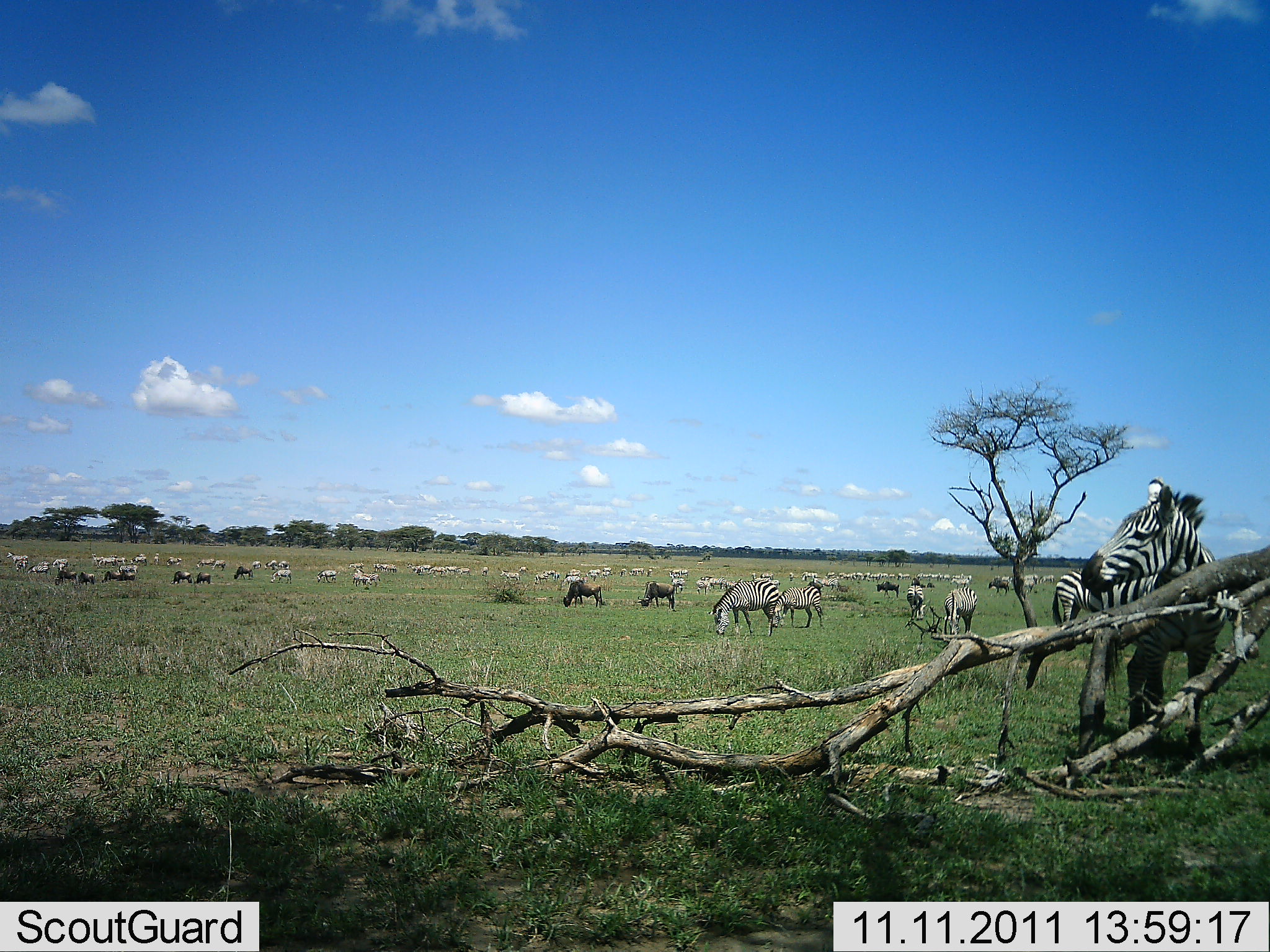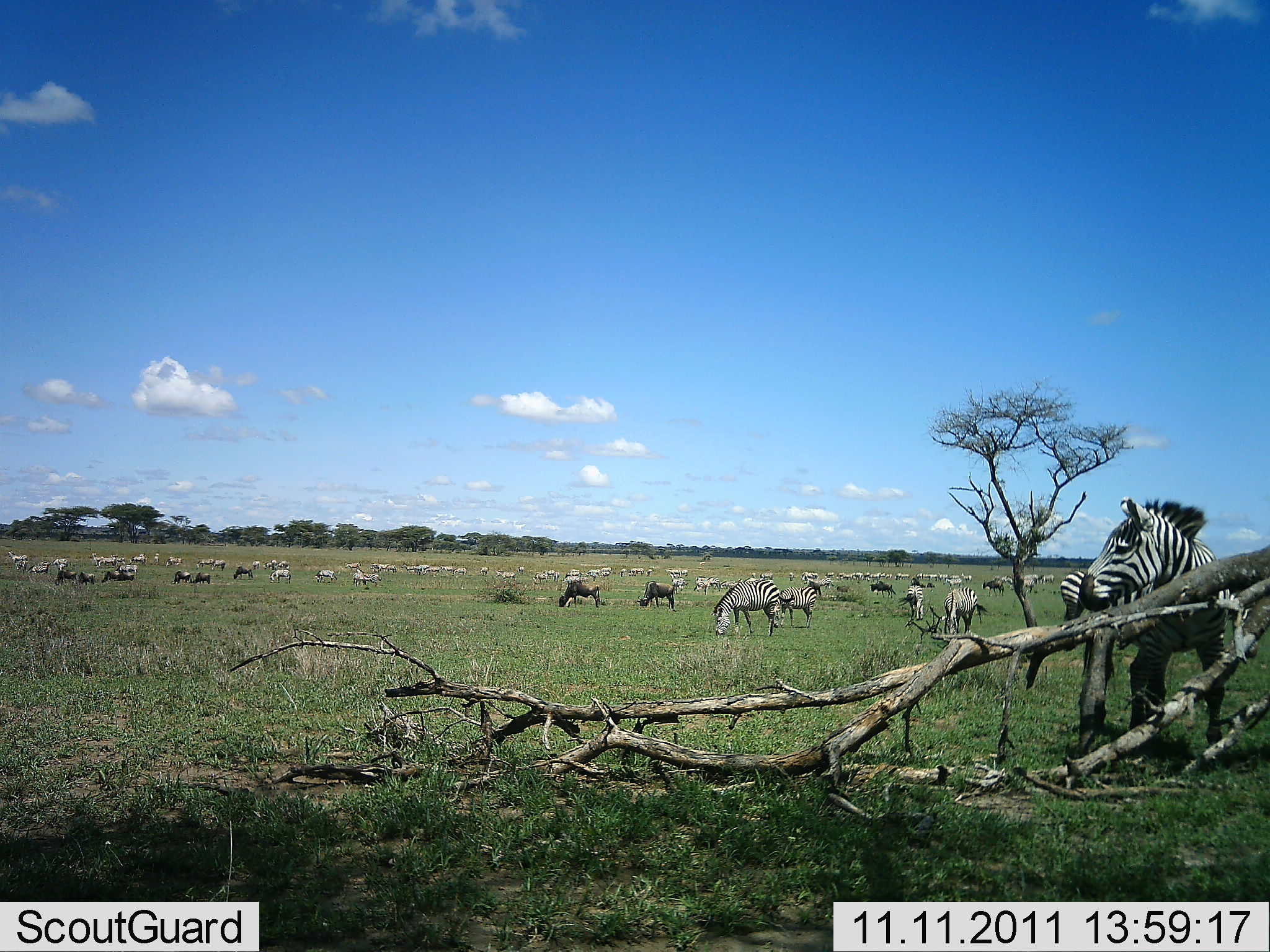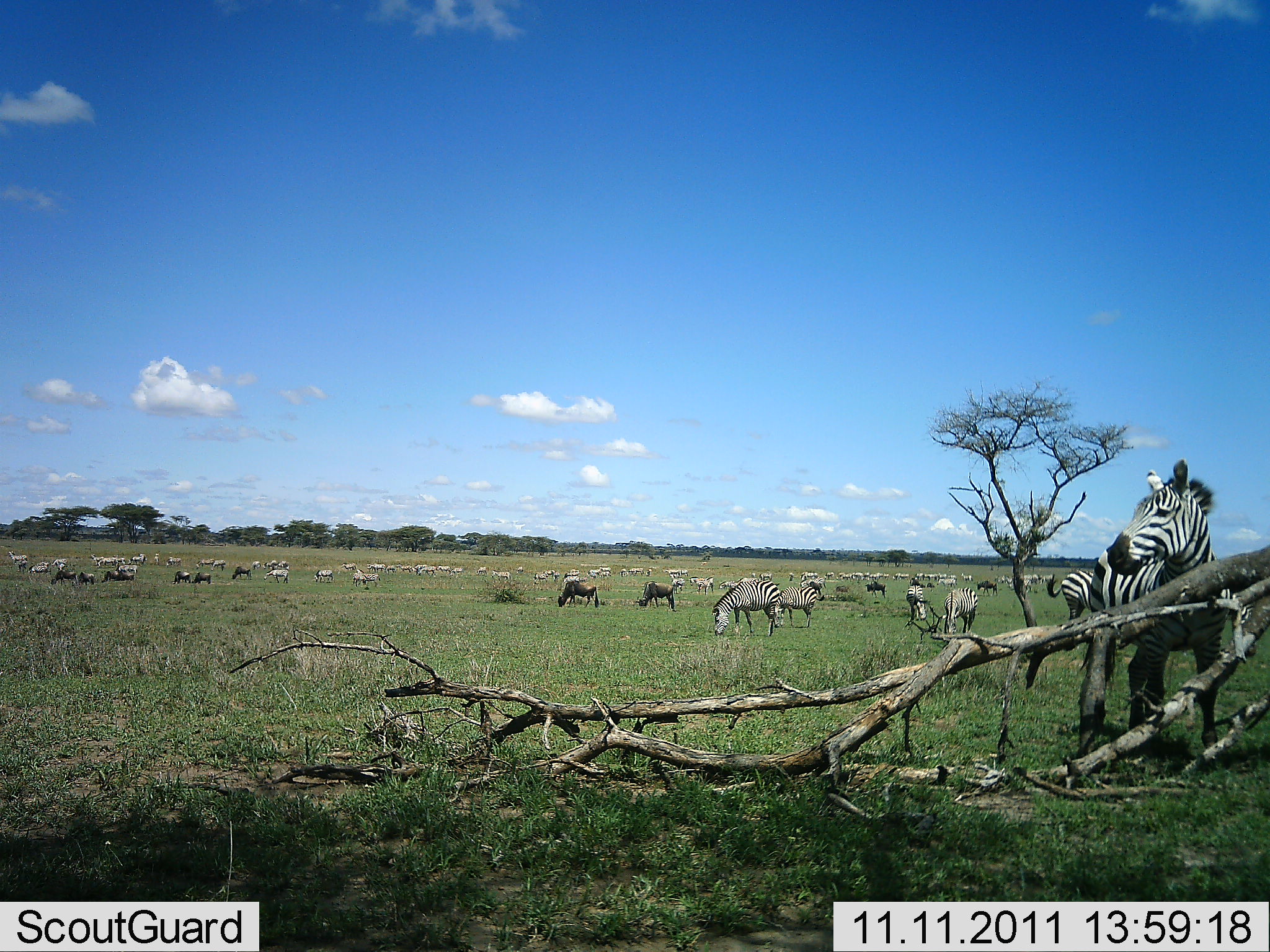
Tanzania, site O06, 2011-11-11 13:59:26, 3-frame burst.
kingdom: Animalia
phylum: Chordata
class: Mammalia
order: Artiodactyla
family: Bovidae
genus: Connochaetes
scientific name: Connochaetes taurinus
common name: blue wildebeest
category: wildebeest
Wildebeest (blue wildebeest) (Connochaetes taurinus), count 11-50. Behavior (volunteer vote fractions): standing 69%, resting 0%, moving 31%, interacting 0%. Young present (vote fraction): 0%. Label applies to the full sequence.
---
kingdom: Animalia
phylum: Chordata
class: Mammalia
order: Perissodactyla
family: Equidae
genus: Equus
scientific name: Equus quagga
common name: plains zebra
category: zebra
Zebra (plains zebra) (Equus quagga), count 51+. Behavior (volunteer vote fractions): standing 72%, resting 0%, moving 44%, interacting 6%. Young present (vote fraction): 0%. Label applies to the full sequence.